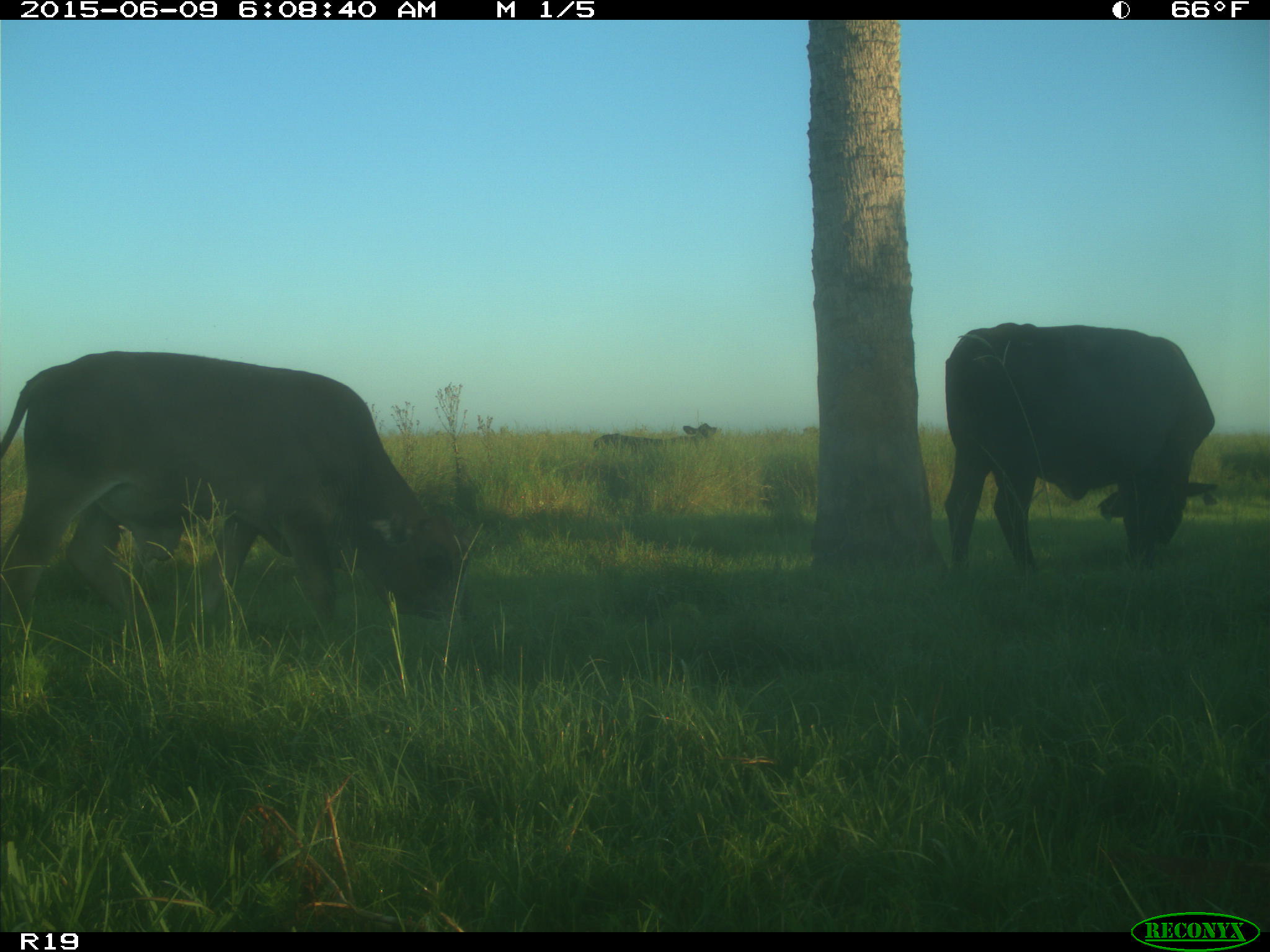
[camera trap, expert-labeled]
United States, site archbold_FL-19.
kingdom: Animalia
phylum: Chordata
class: Mammalia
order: Artiodactyla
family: Bovidae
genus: Bos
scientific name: Bos taurus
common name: domestic cow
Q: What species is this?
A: Bos taurus (domestic cow).